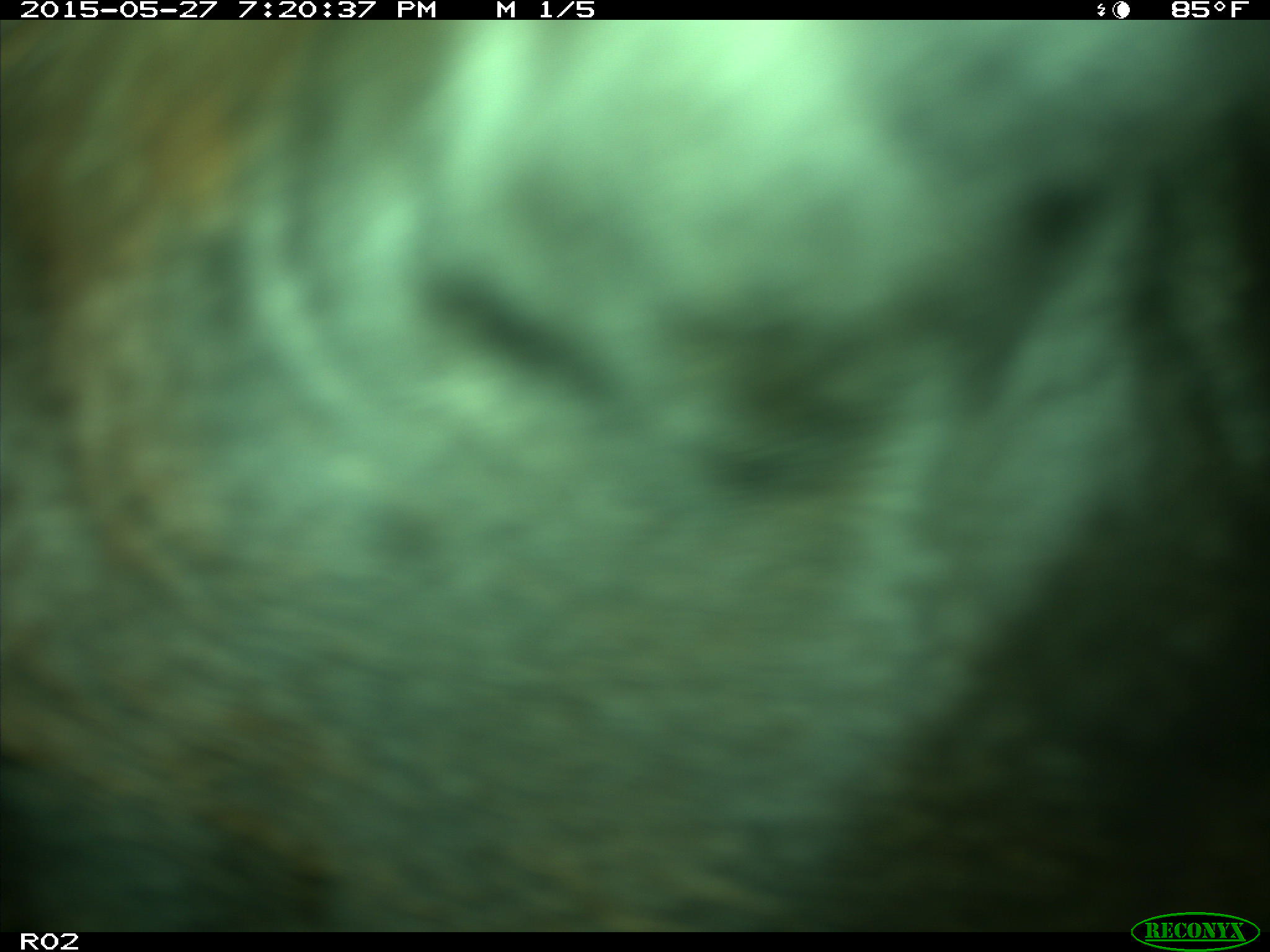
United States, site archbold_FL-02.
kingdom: Animalia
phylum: Chordata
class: Mammalia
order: Artiodactyla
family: Bovidae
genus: Bos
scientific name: Bos taurus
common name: domestic cow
Bos taurus (domestic cow).